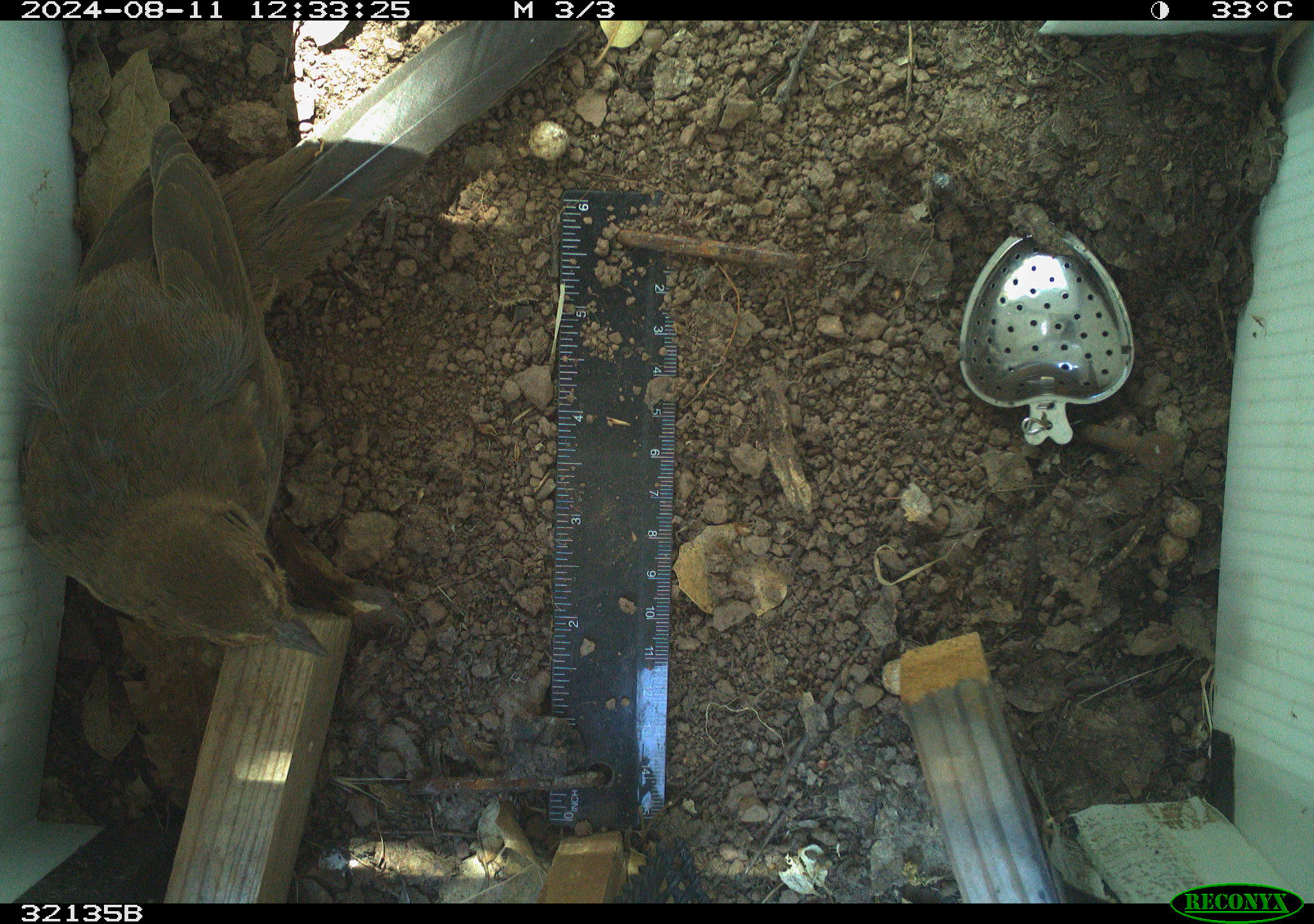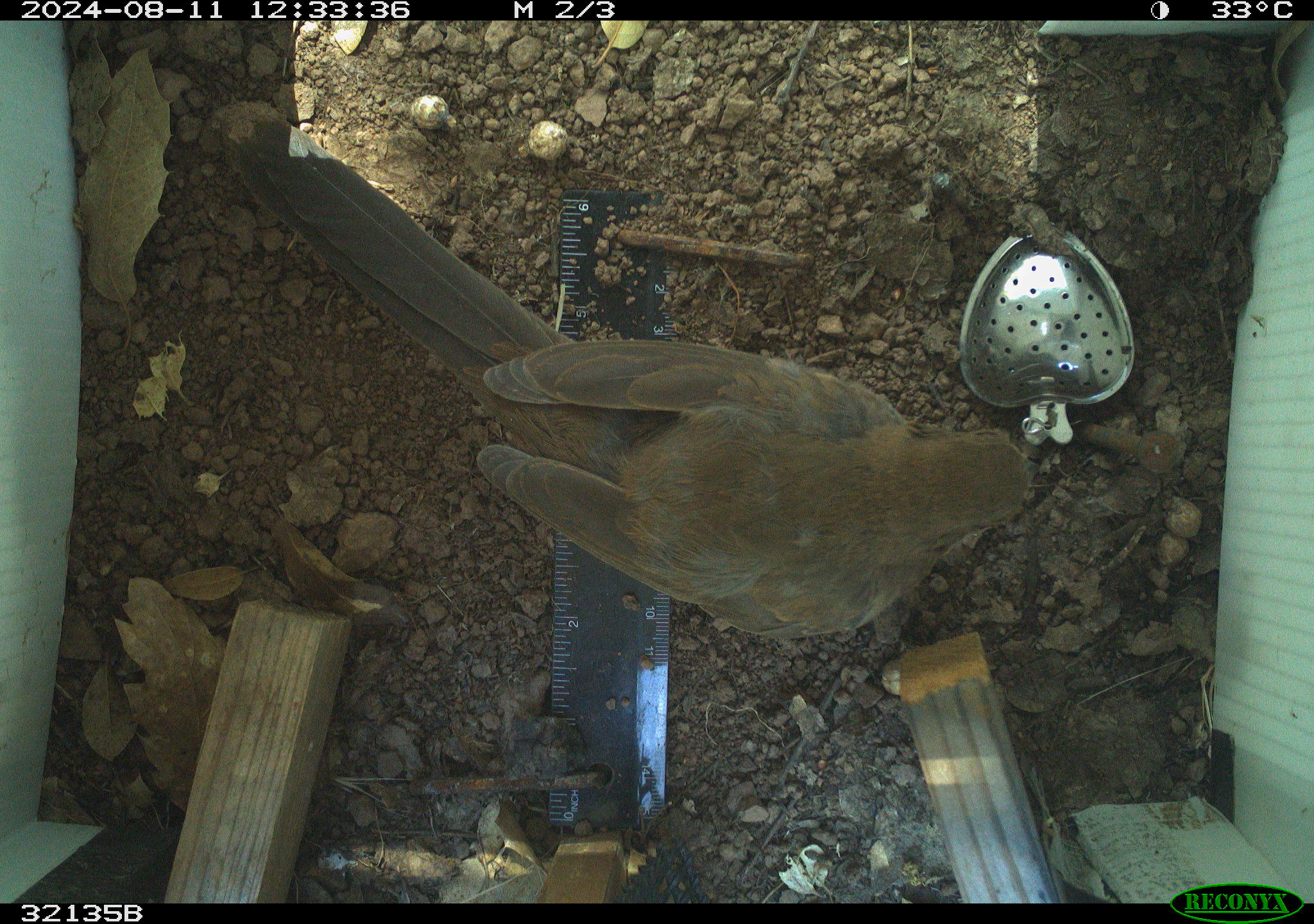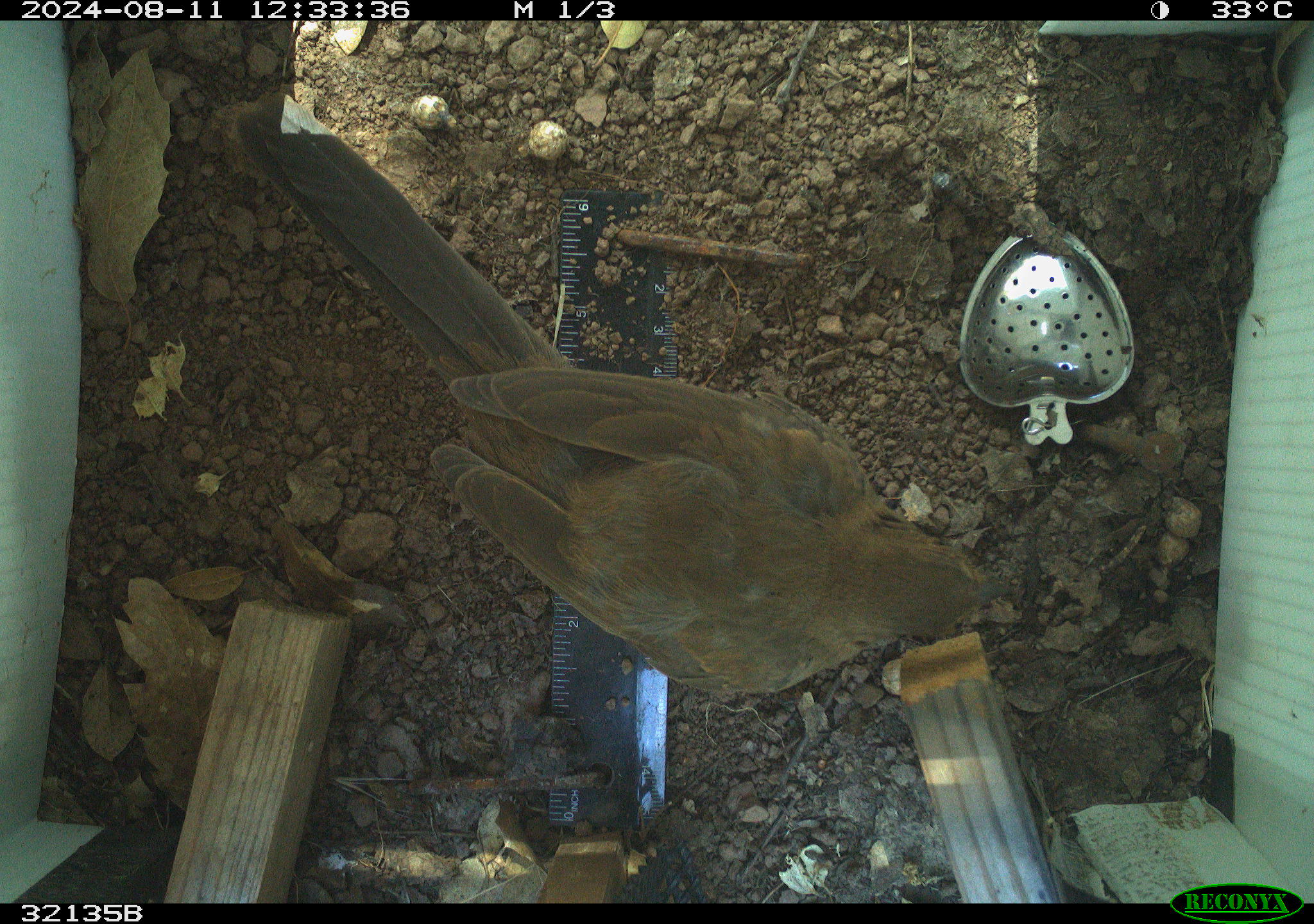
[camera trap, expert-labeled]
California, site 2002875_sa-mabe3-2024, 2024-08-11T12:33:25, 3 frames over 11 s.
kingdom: Animalia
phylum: Chordata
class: Aves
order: Passeriformes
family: Passerellidae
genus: Melozone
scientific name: Melozone crissalis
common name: california towhee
California towhee (Melozone crissalis).